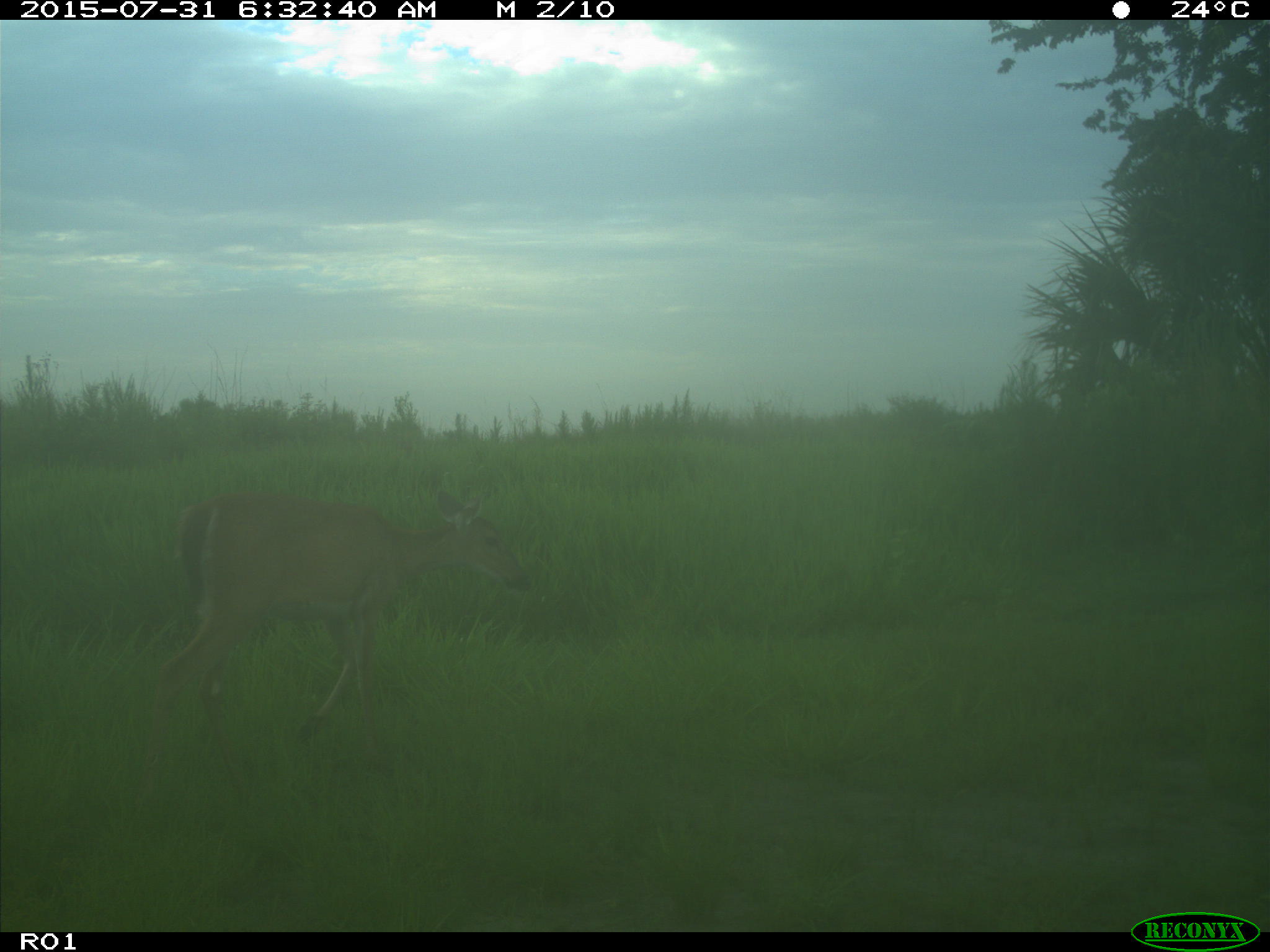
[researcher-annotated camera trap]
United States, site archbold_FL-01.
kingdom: Animalia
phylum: Chordata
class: Mammalia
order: Artiodactyla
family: Cervidae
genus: Odocoileus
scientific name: Odocoileus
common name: deer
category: unidentified deer